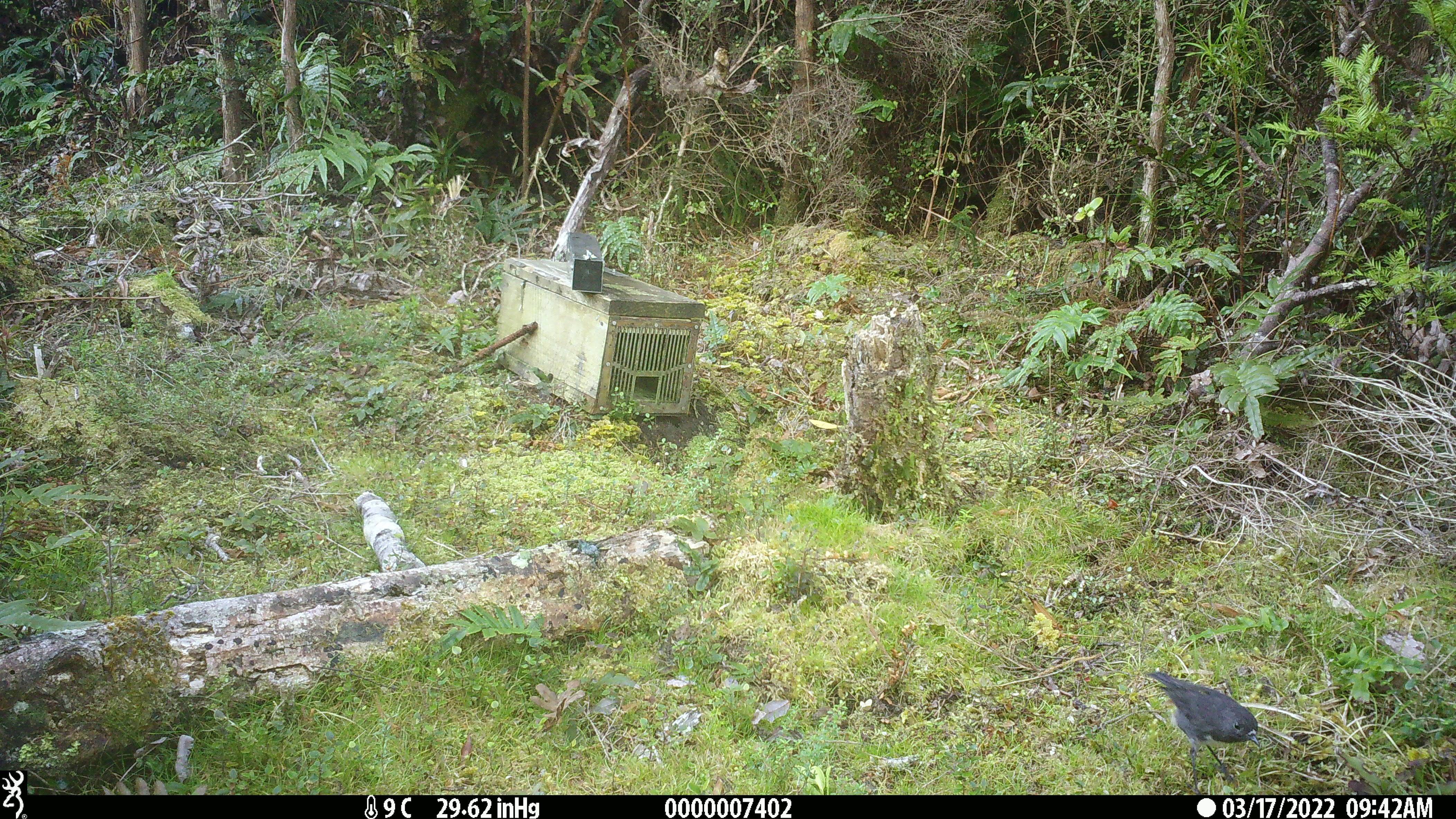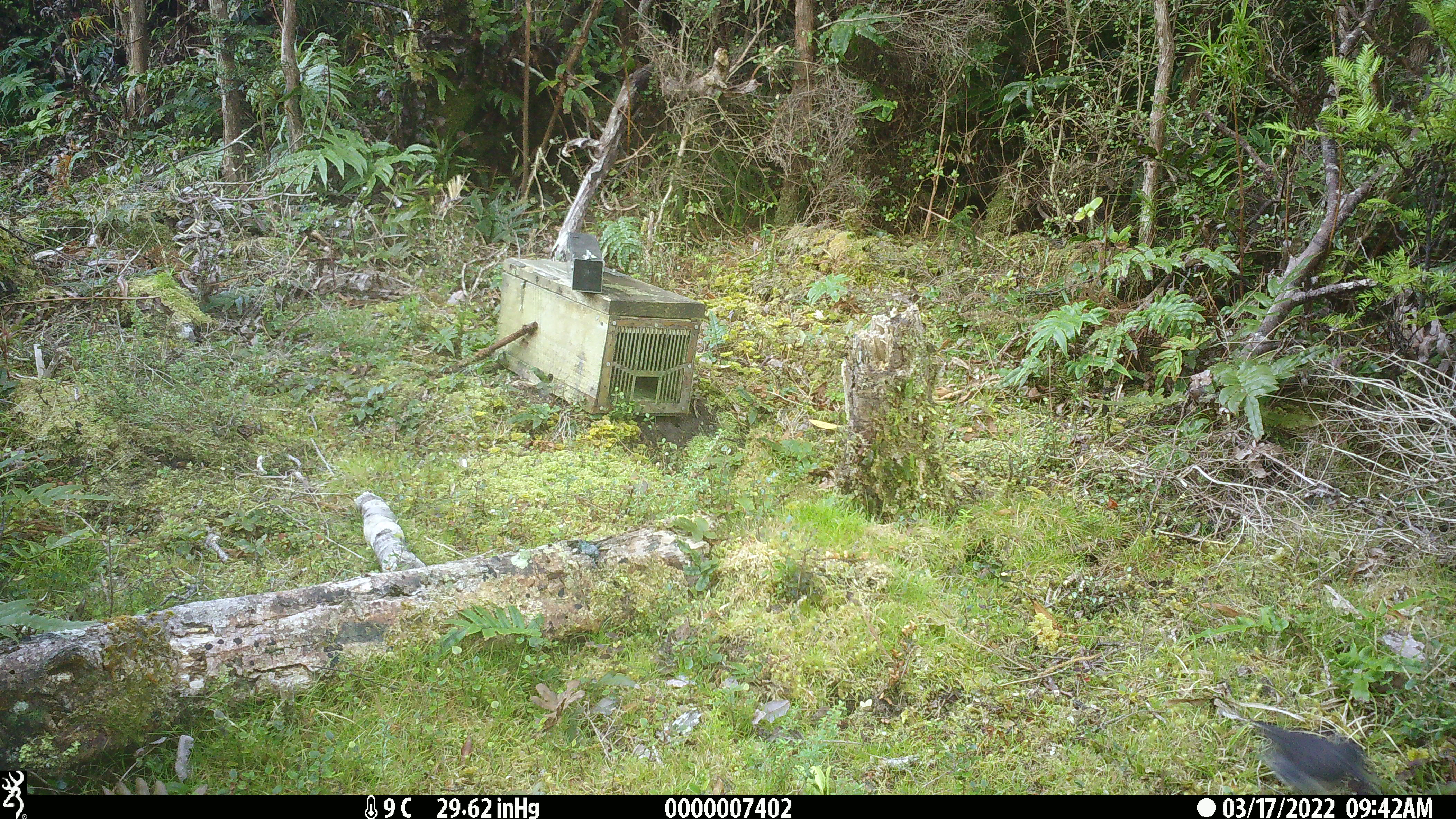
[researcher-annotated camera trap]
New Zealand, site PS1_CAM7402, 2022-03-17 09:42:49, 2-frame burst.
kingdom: Animalia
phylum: Chordata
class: Aves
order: Passeriformes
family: Petroicidae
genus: Petroica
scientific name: Petroica australis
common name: new zealand robin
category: robin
Robin (new zealand robin) (Petroica australis).